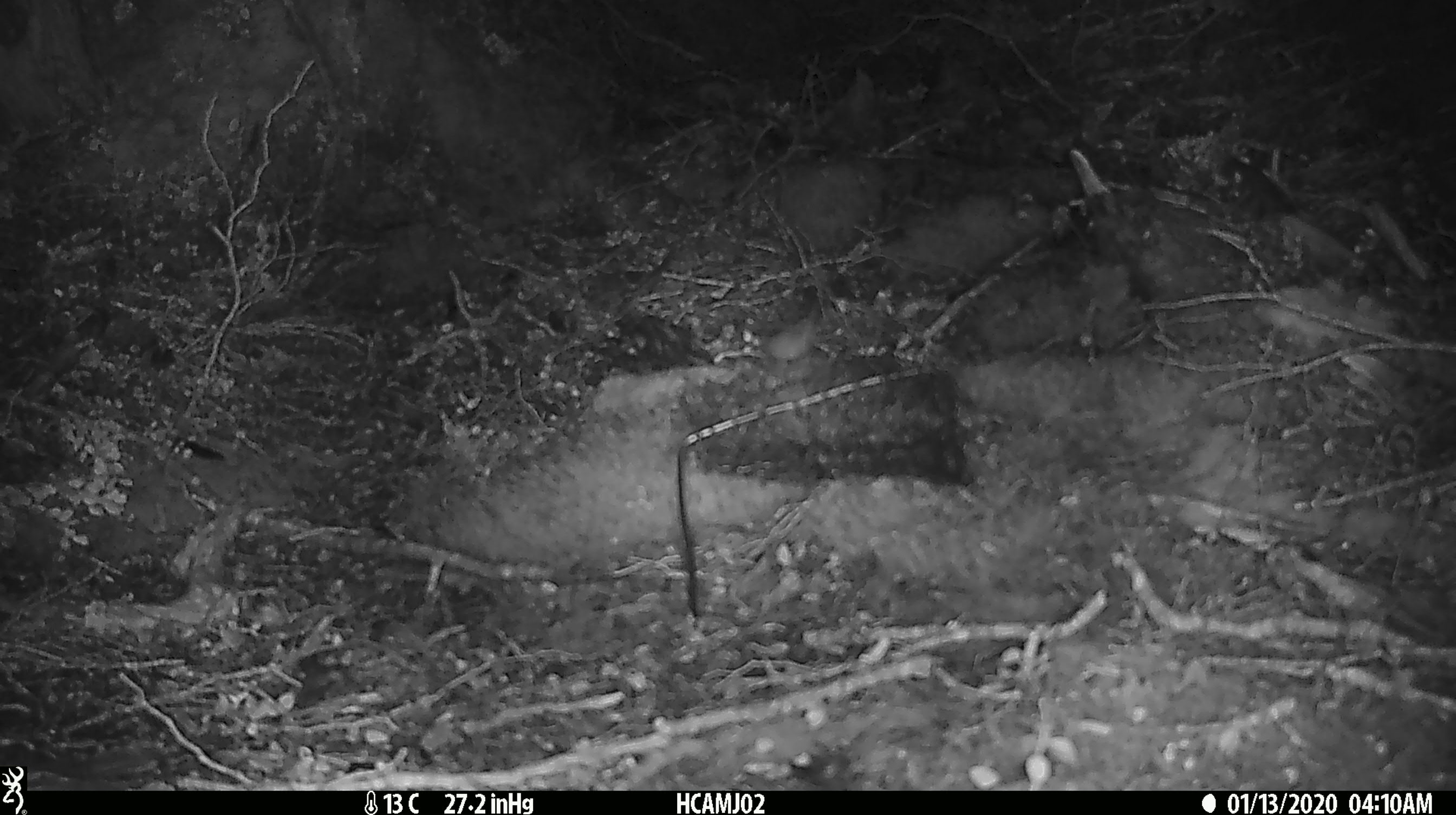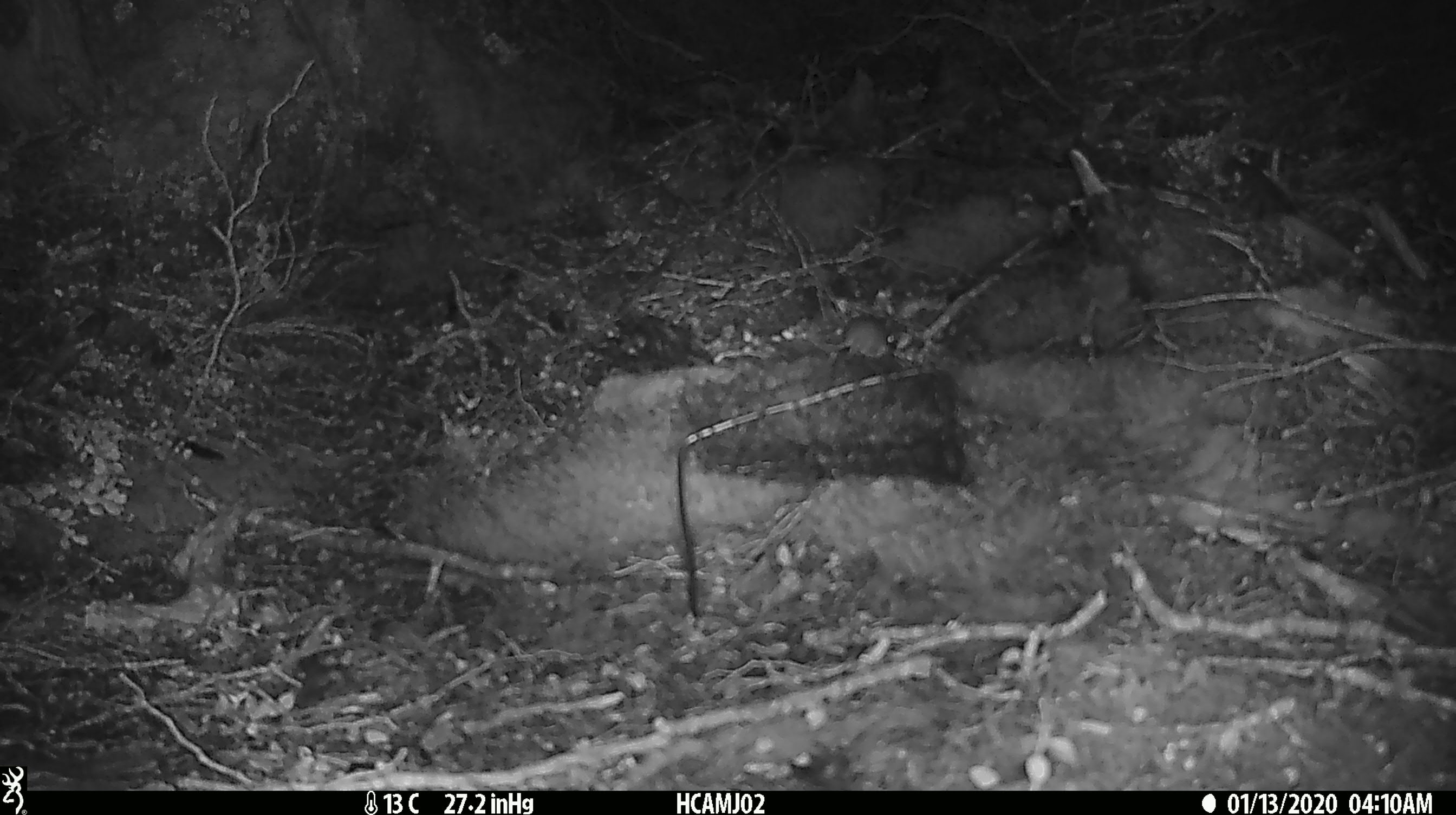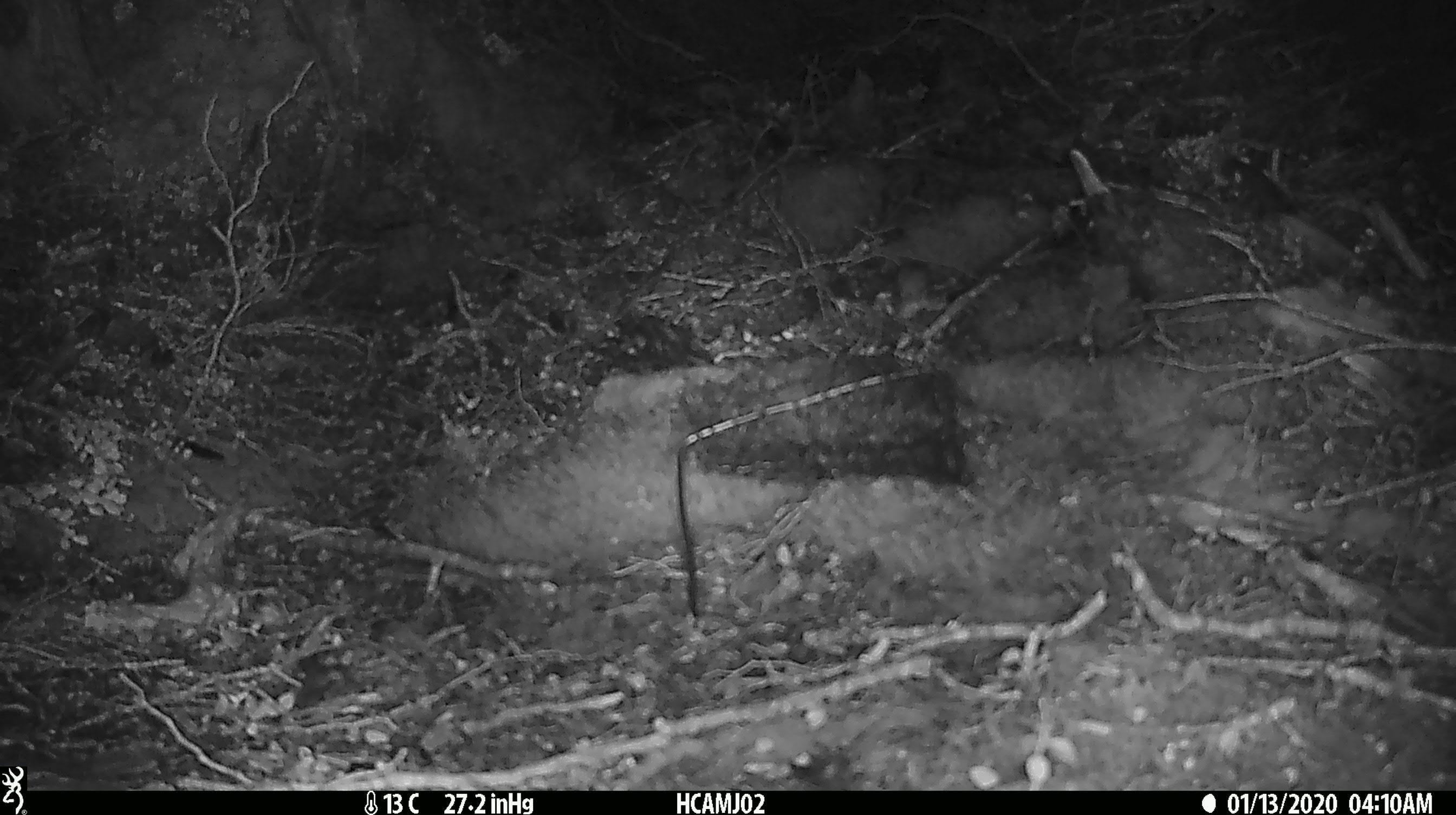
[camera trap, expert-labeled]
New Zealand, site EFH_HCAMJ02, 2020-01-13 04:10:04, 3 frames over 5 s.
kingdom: Animalia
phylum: Chordata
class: Mammalia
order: Rodentia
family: Muridae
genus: Mus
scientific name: Mus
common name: mouse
Mouse (Mus).